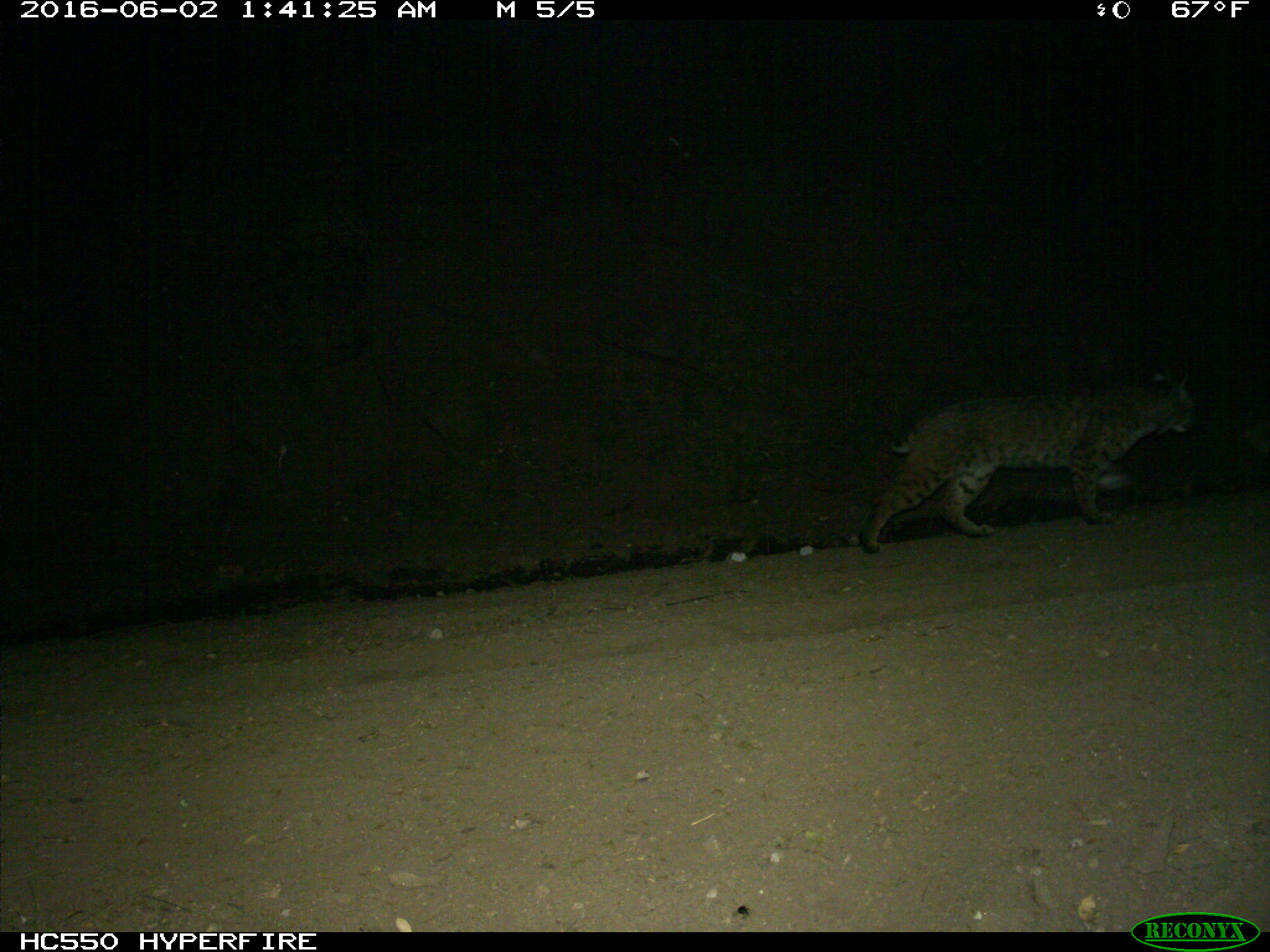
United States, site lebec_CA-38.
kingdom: Animalia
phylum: Chordata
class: Mammalia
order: Carnivora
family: Felidae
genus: Lynx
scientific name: Lynx rufus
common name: bobcat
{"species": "Lynx rufus (bobcat)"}